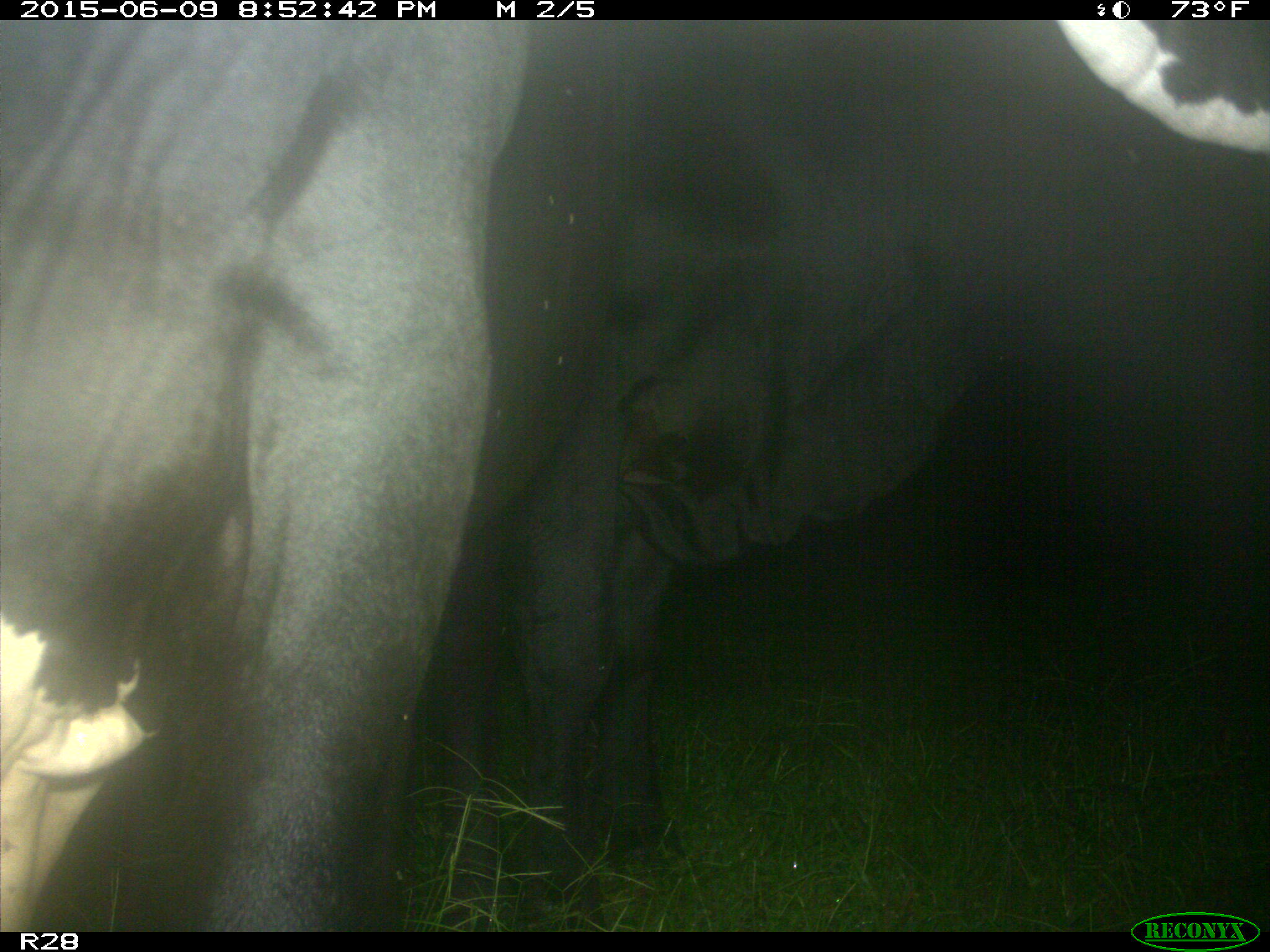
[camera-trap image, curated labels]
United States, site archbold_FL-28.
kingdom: Animalia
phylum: Chordata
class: Mammalia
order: Artiodactyla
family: Bovidae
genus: Bos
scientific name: Bos taurus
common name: domestic cow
Bos taurus (domestic cow).